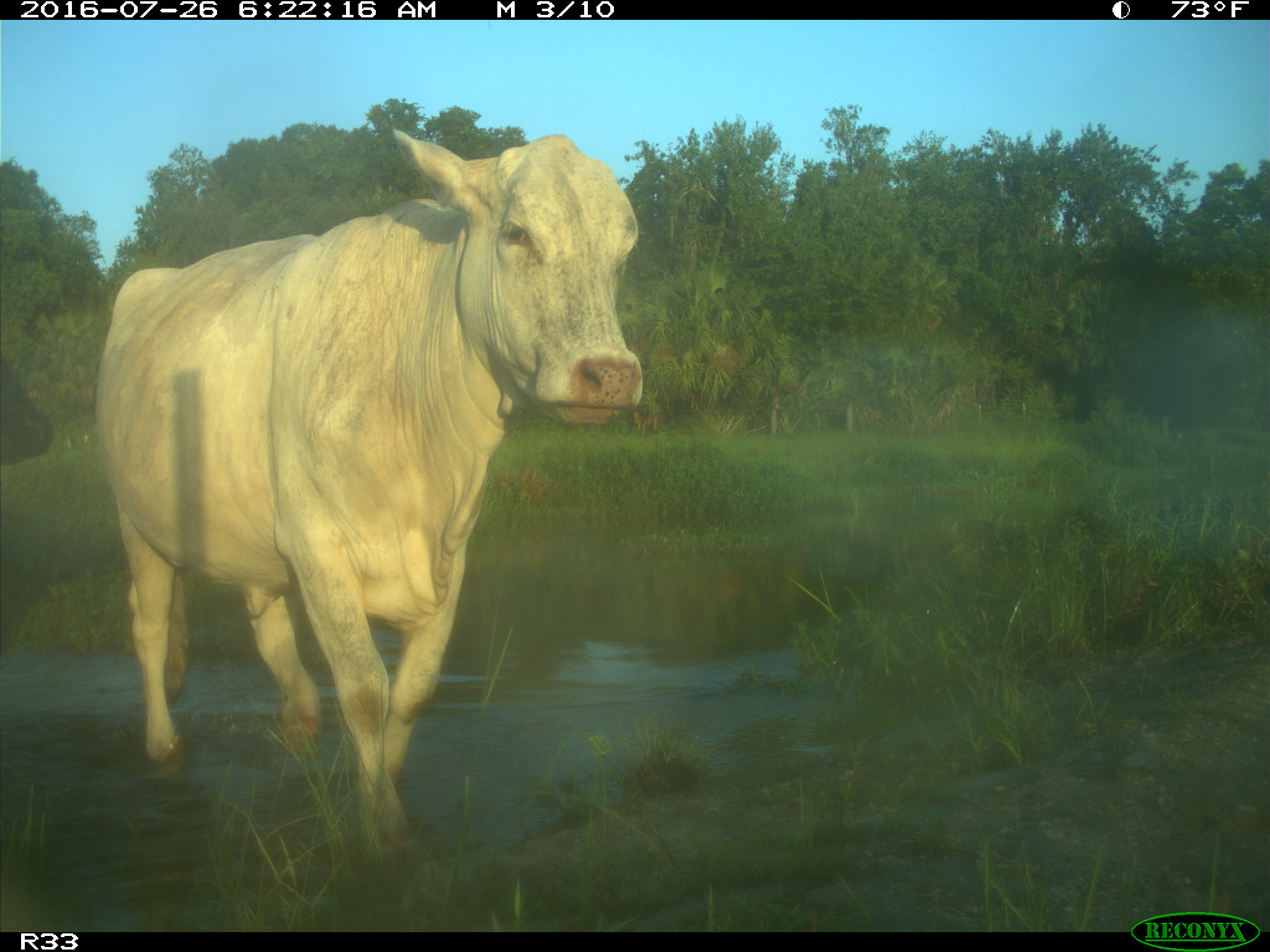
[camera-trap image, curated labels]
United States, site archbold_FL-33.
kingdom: Animalia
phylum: Chordata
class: Mammalia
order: Artiodactyla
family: Bovidae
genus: Bos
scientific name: Bos taurus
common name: domestic cow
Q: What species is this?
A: Bos taurus (domestic cow).